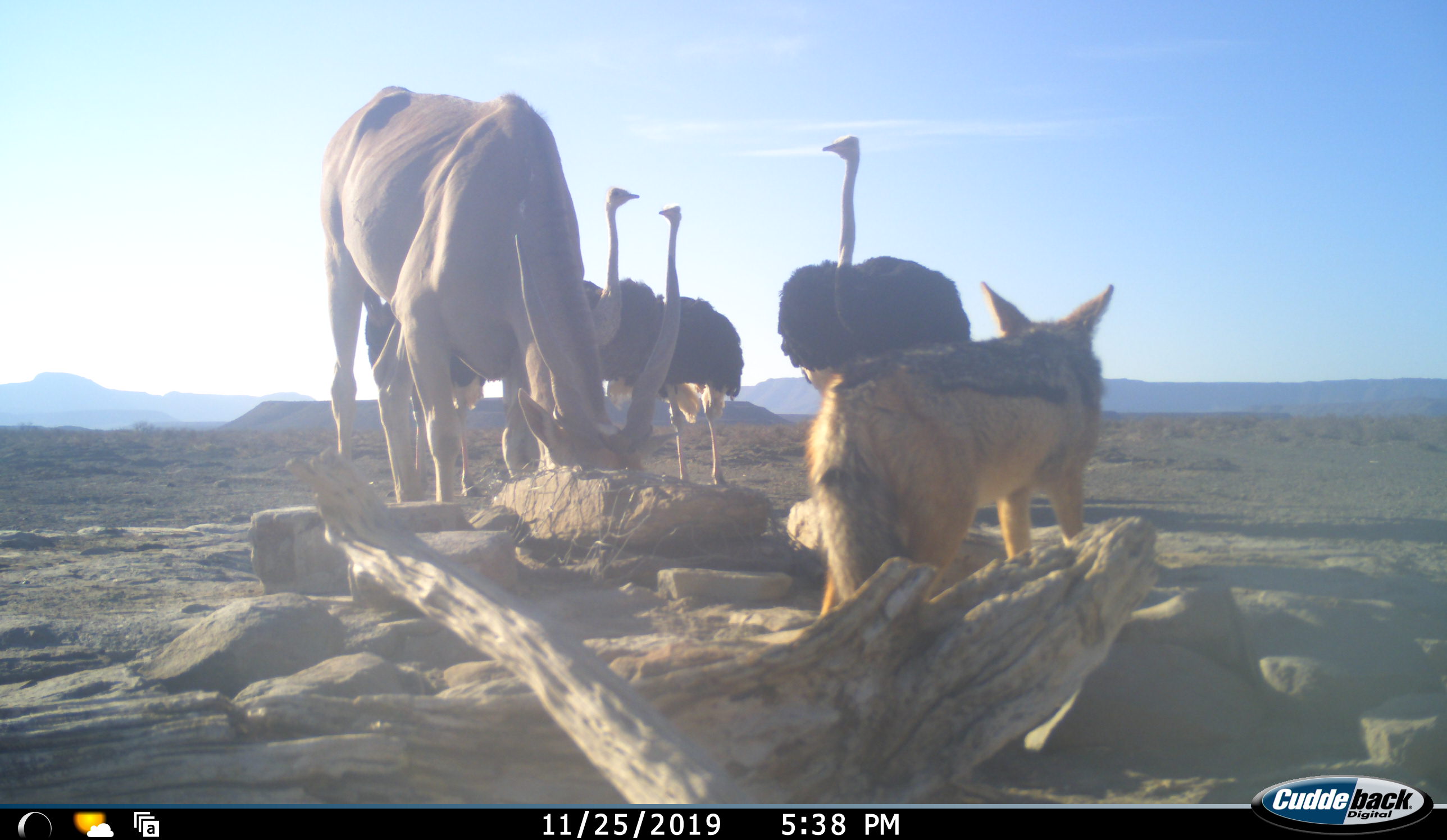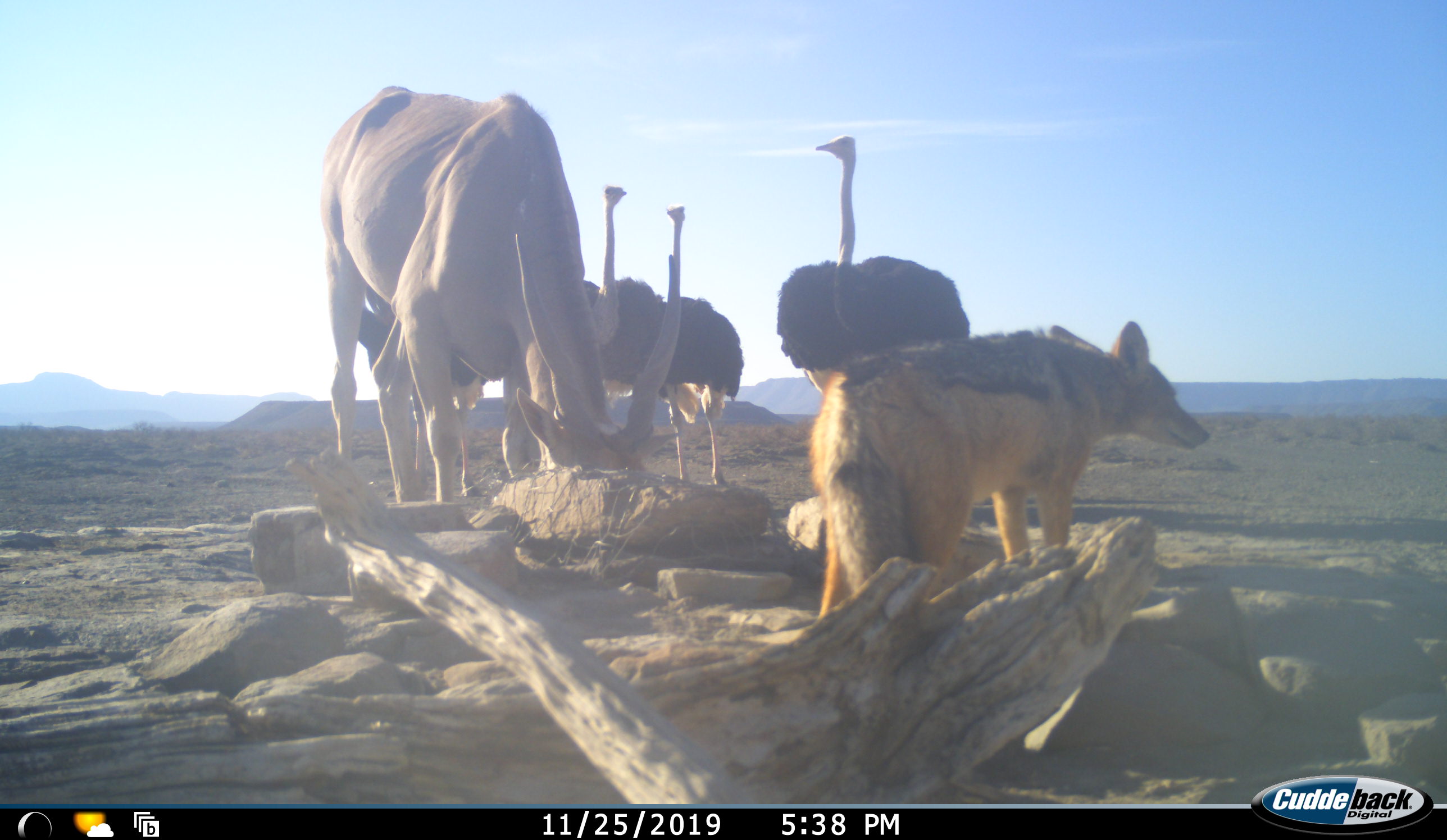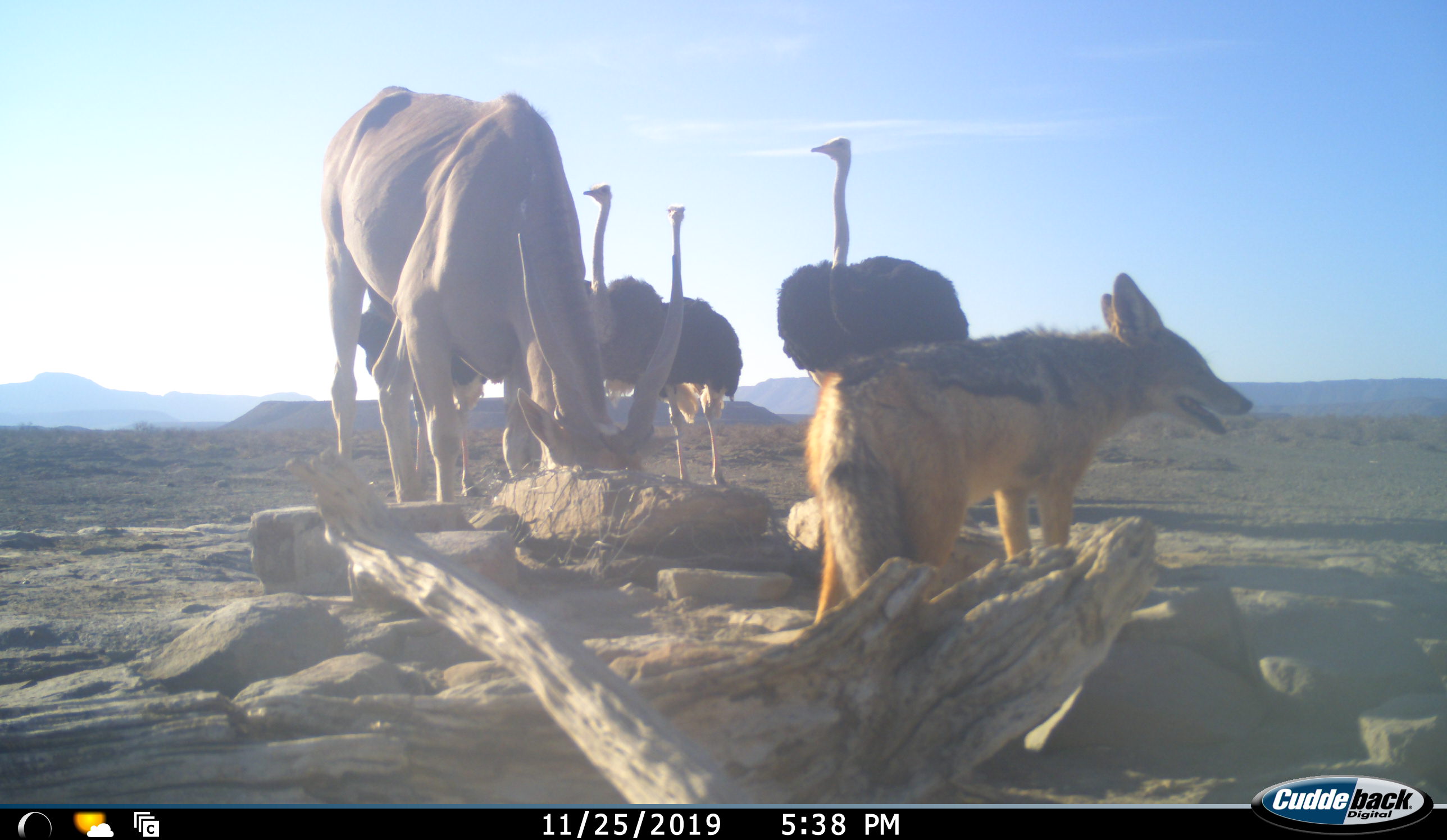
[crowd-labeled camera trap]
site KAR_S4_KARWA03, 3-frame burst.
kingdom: Animalia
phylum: Chordata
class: Mammalia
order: Artiodactyla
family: Bovidae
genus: Tragelaphus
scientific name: Tragelaphus oryx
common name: eland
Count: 1.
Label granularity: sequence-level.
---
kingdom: Animalia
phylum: Chordata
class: Mammalia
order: Carnivora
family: Canidae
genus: Lupulella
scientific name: Lupulella mesomelas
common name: black-backed jackal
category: jackalblackbacked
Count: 1.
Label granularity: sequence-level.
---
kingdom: Animalia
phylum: Chordata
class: Aves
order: Struthioniformes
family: Struthionidae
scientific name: Struthionidae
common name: ostrich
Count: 4.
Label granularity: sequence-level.